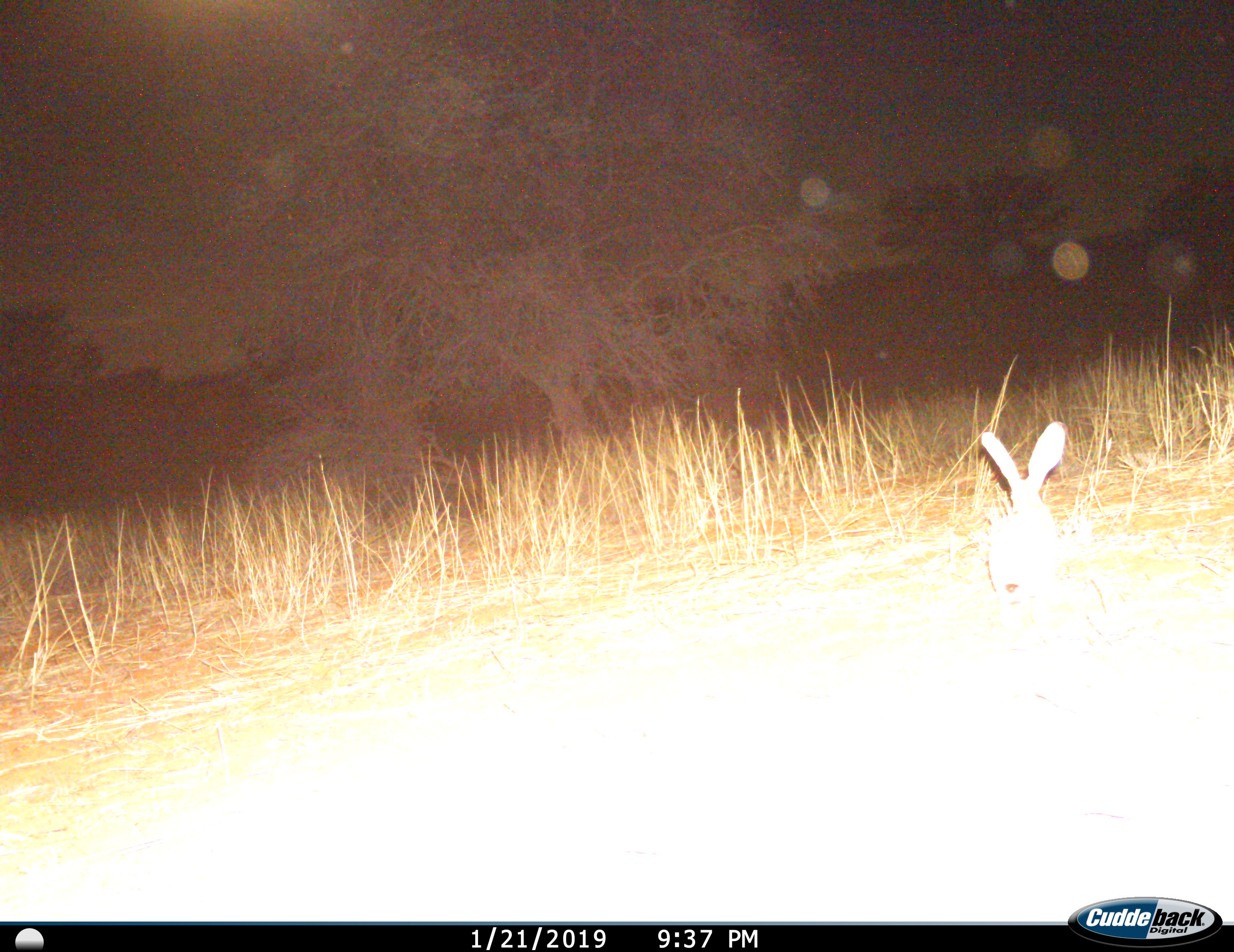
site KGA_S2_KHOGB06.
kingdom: Animalia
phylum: Chordata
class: Mammalia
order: Lagomorpha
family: Leporidae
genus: Lepus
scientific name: Lepus capensis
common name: cape hare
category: harecape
Harecape (cape hare) (Lepus capensis), count 1. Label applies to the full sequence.